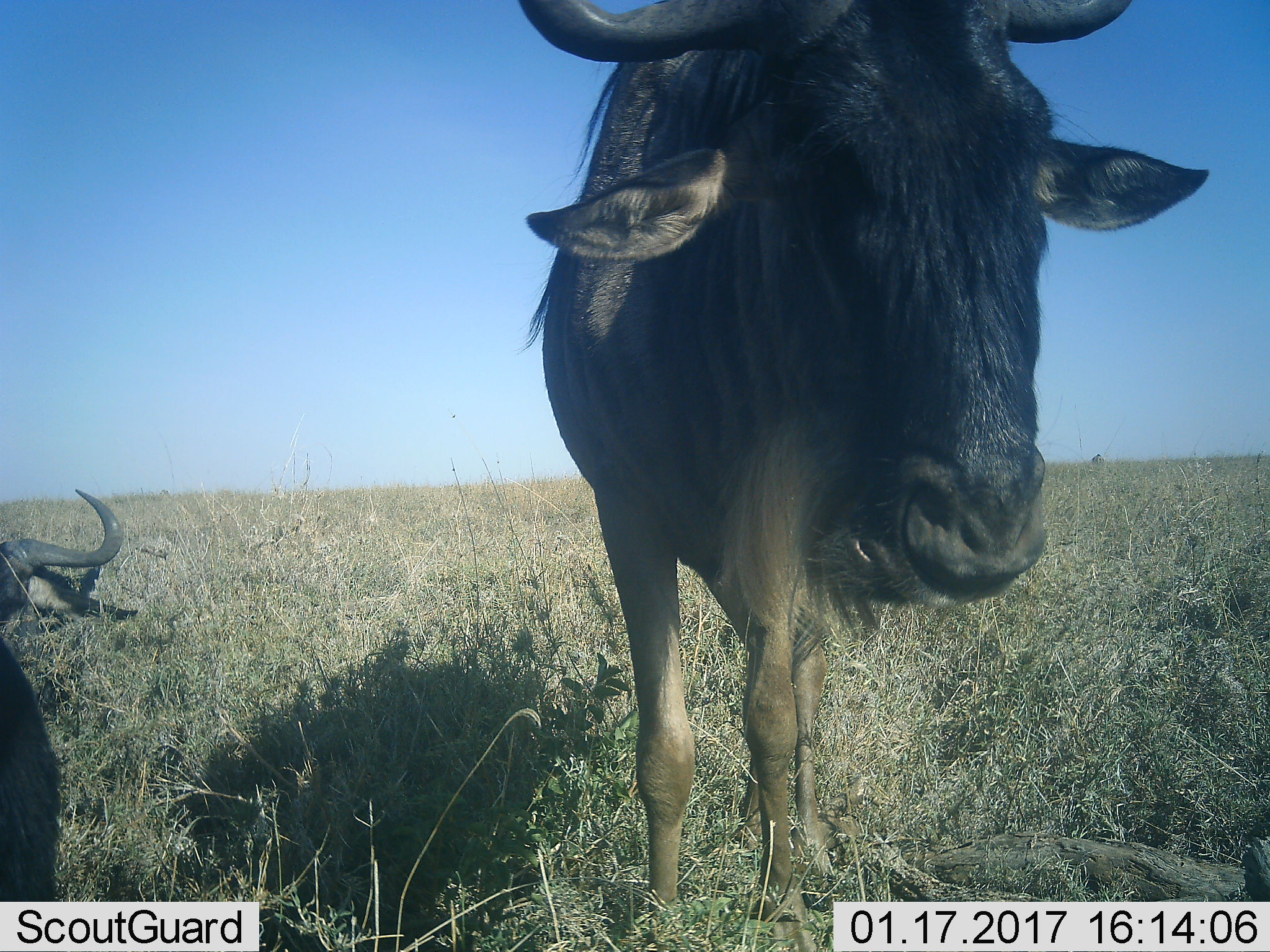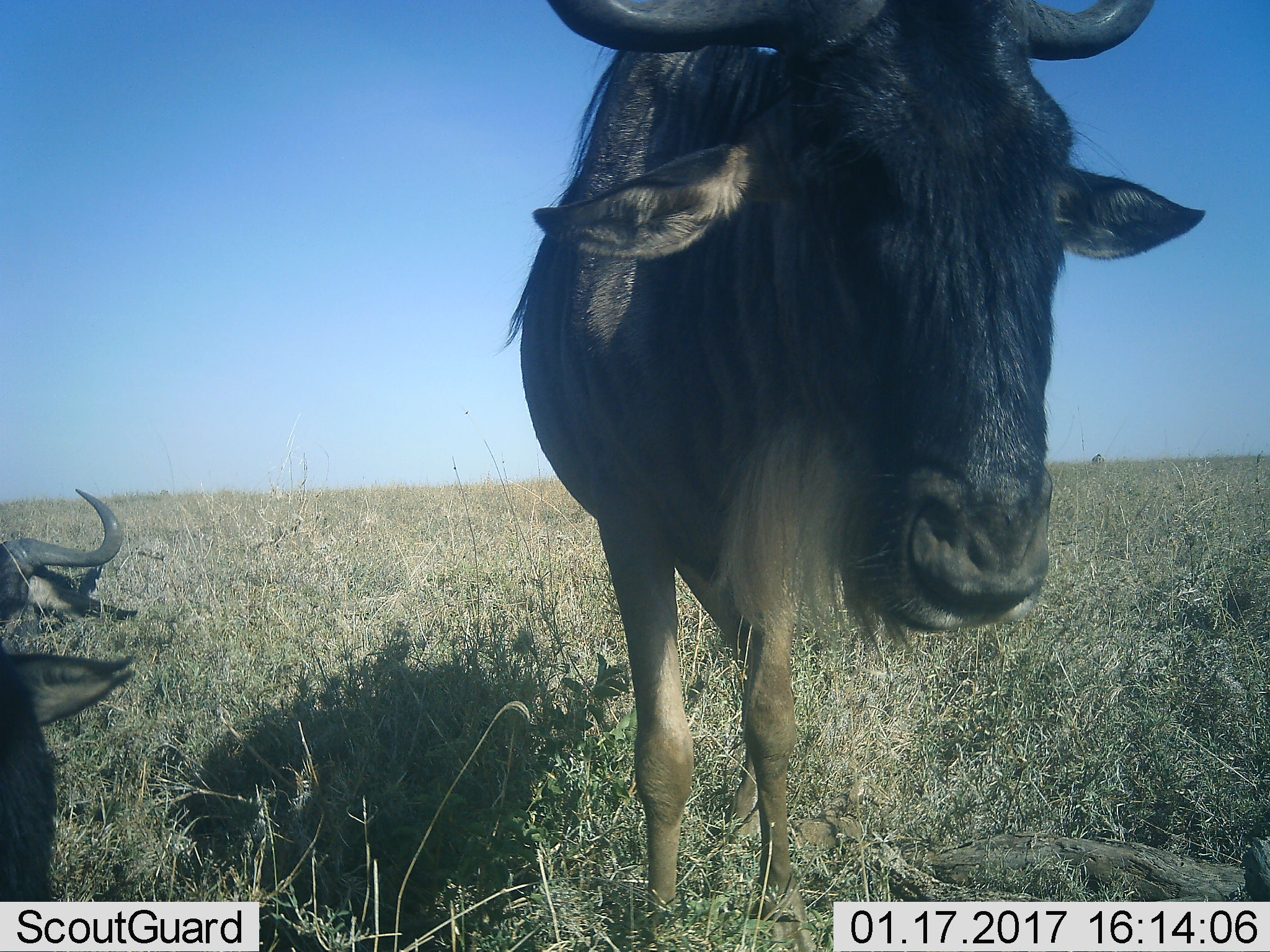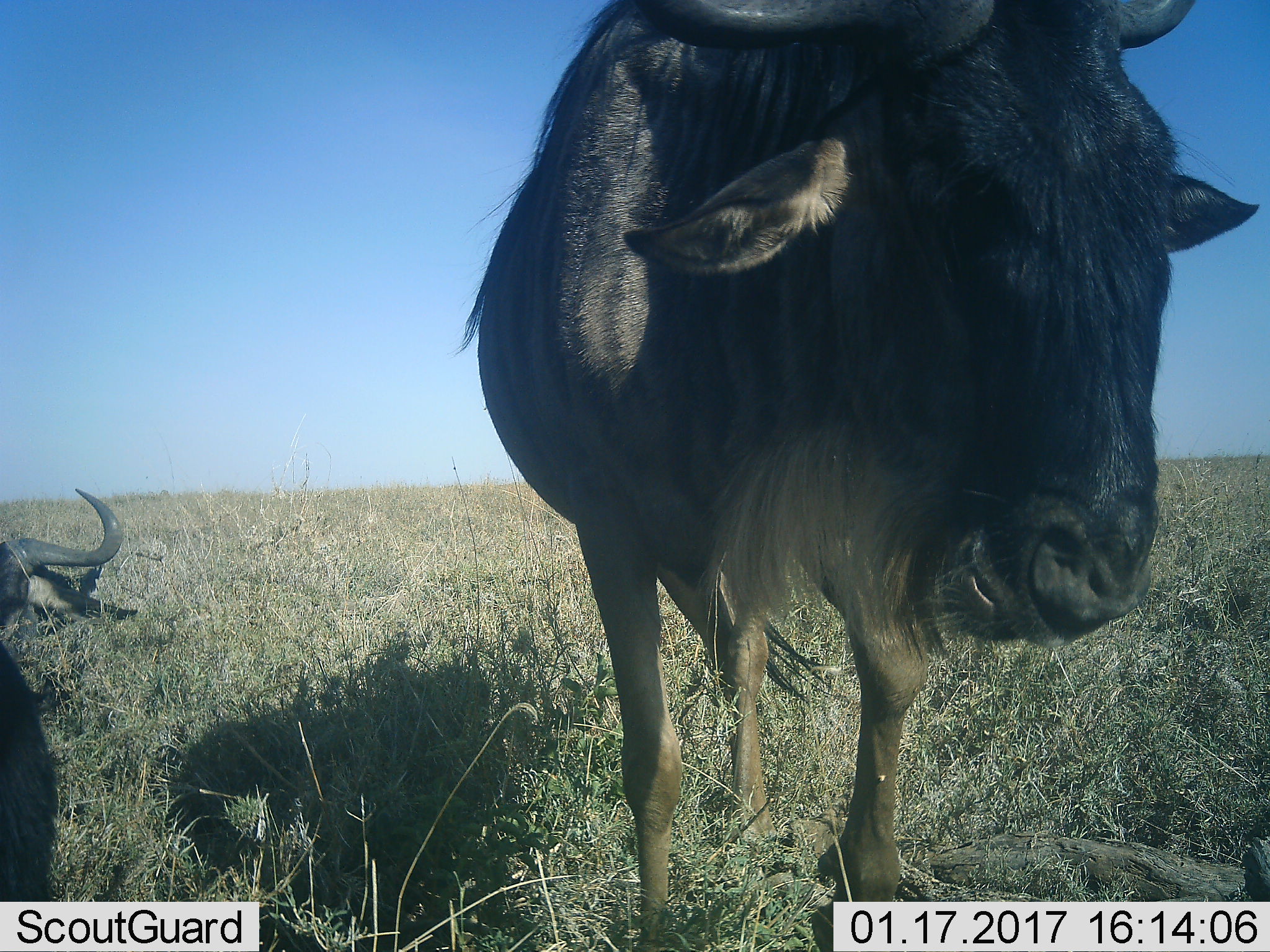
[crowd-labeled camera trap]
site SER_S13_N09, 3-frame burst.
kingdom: Animalia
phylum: Chordata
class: Mammalia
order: Artiodactyla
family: Bovidae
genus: Connochaetes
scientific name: Connochaetes taurinus taurinus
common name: blue wildebeest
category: wildebeestblue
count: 3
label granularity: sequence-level